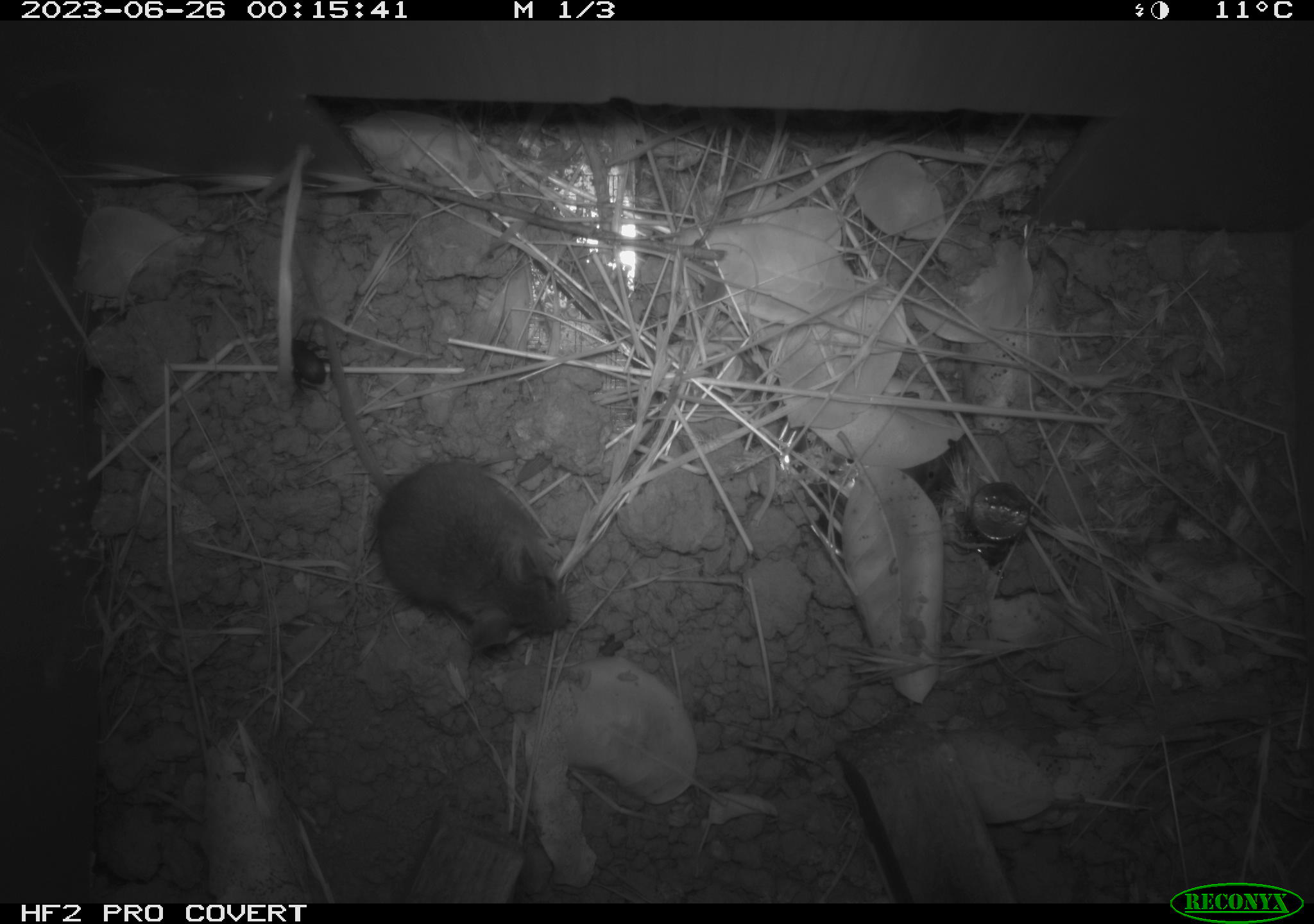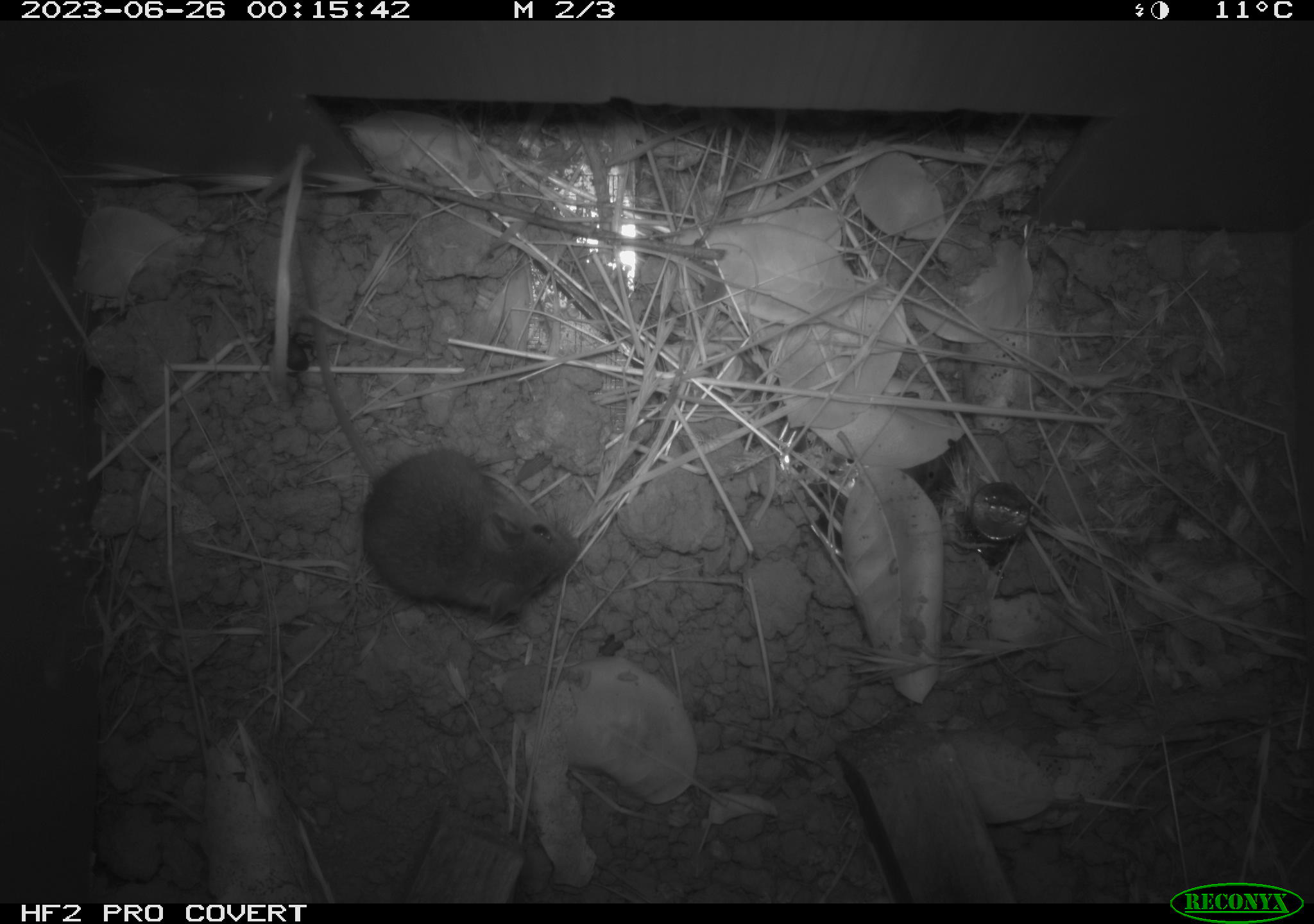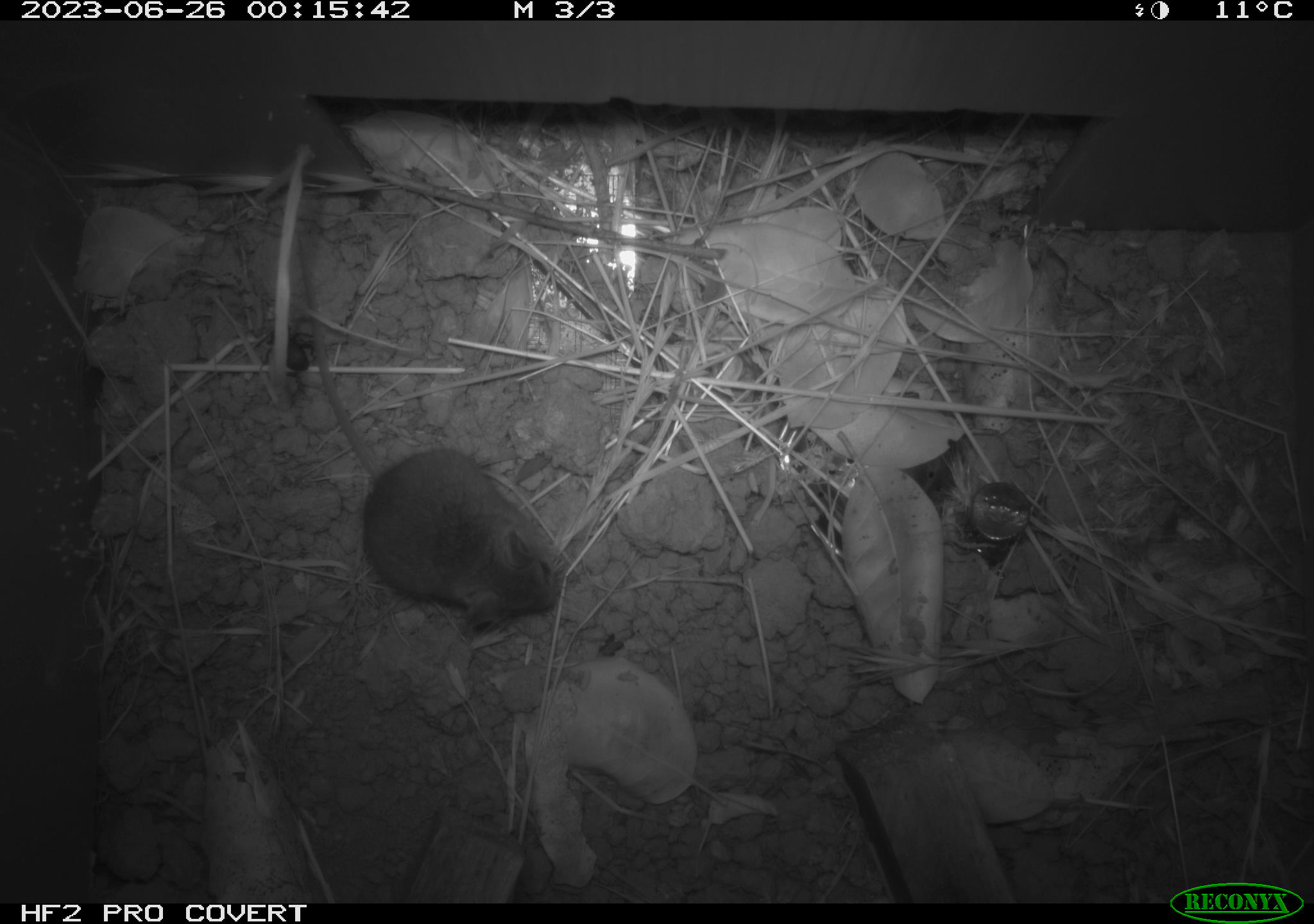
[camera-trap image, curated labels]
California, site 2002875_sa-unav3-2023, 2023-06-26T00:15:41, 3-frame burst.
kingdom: Animalia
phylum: Chordata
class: Mammalia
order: Rodentia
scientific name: Rodentia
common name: mouse species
Mouse species (Rodentia).